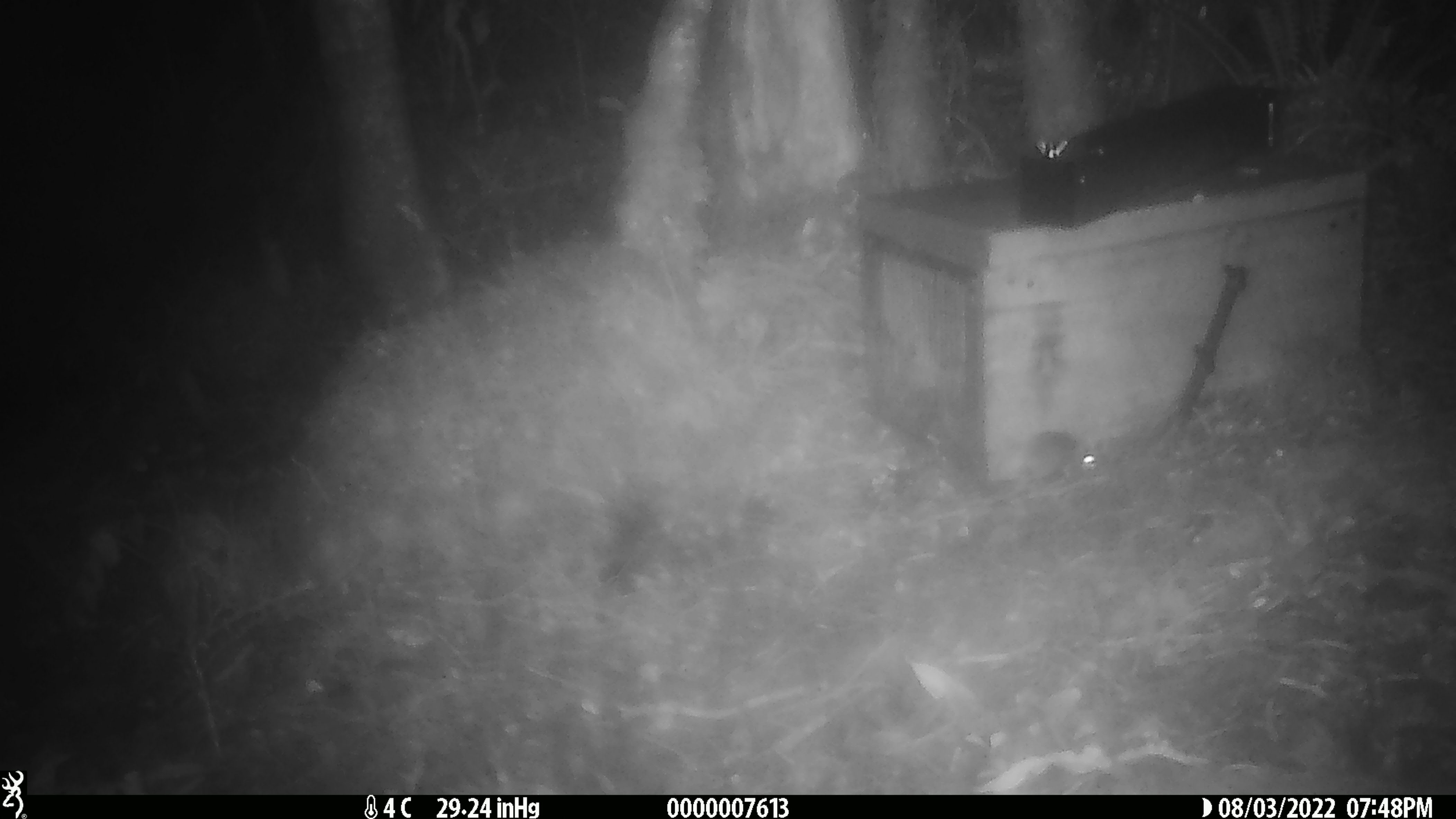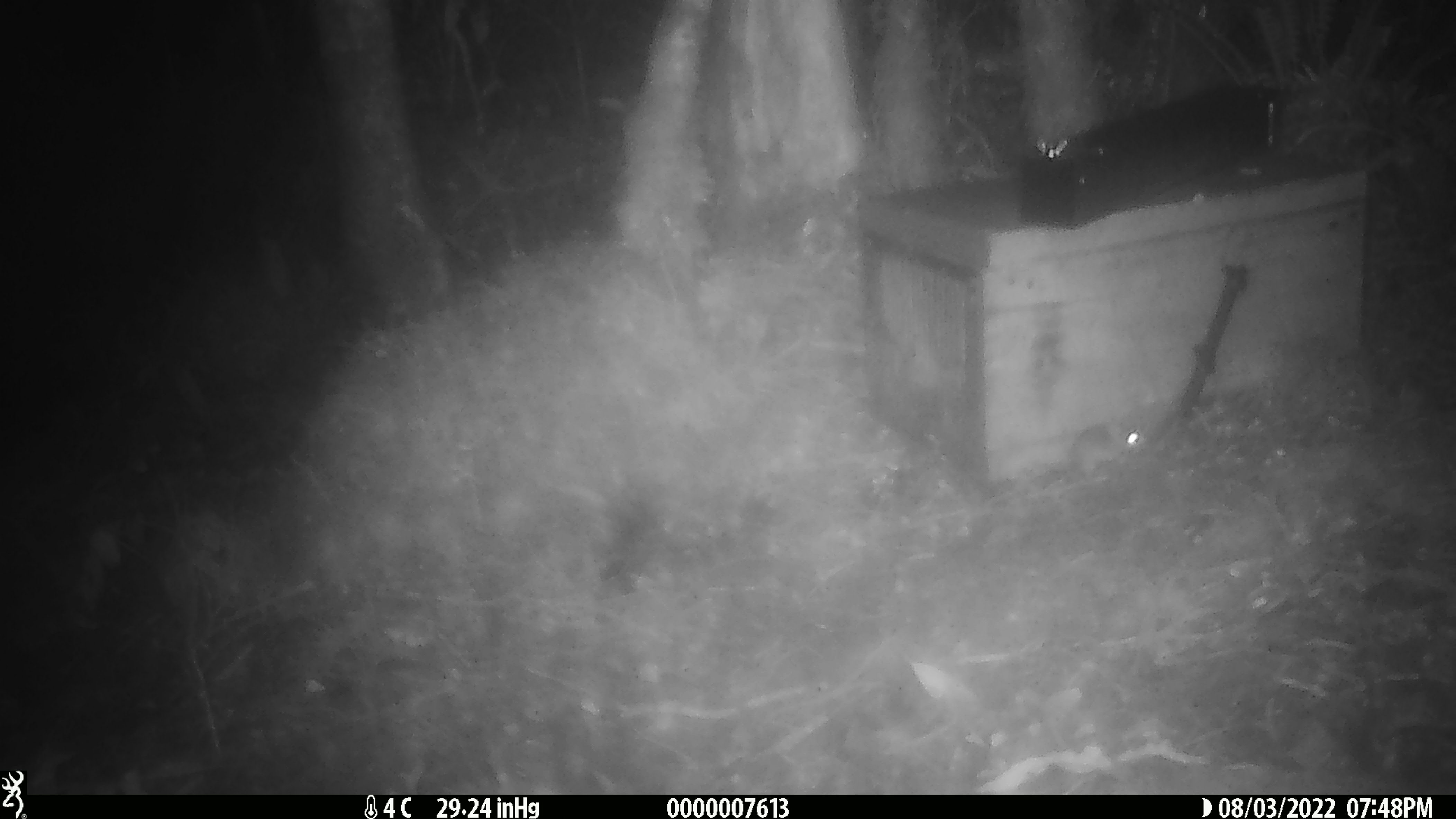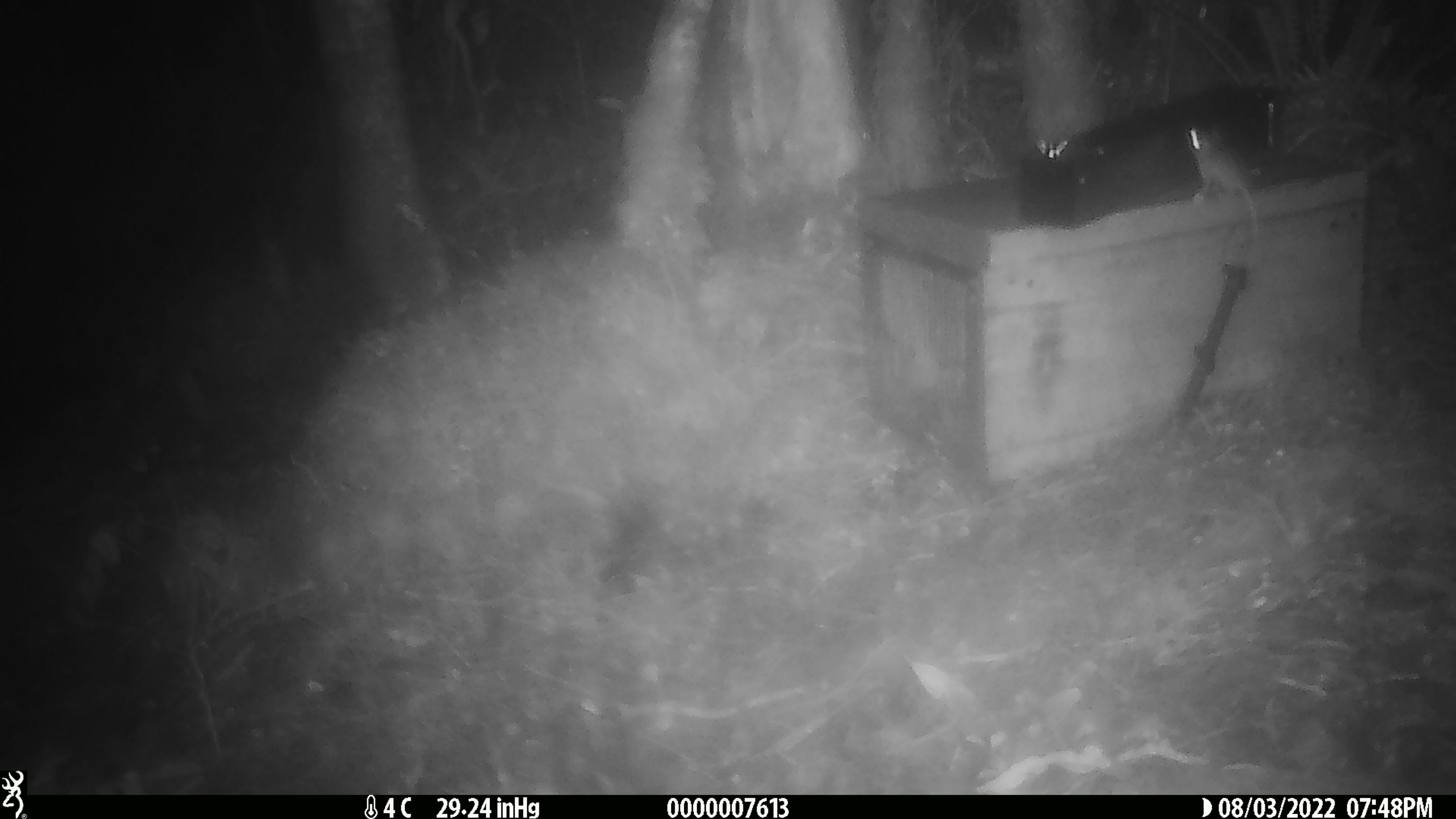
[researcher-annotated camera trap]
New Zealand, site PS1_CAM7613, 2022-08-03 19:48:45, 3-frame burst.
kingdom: Animalia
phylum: Chordata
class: Mammalia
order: Rodentia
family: Muridae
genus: Mus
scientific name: Mus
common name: mouse